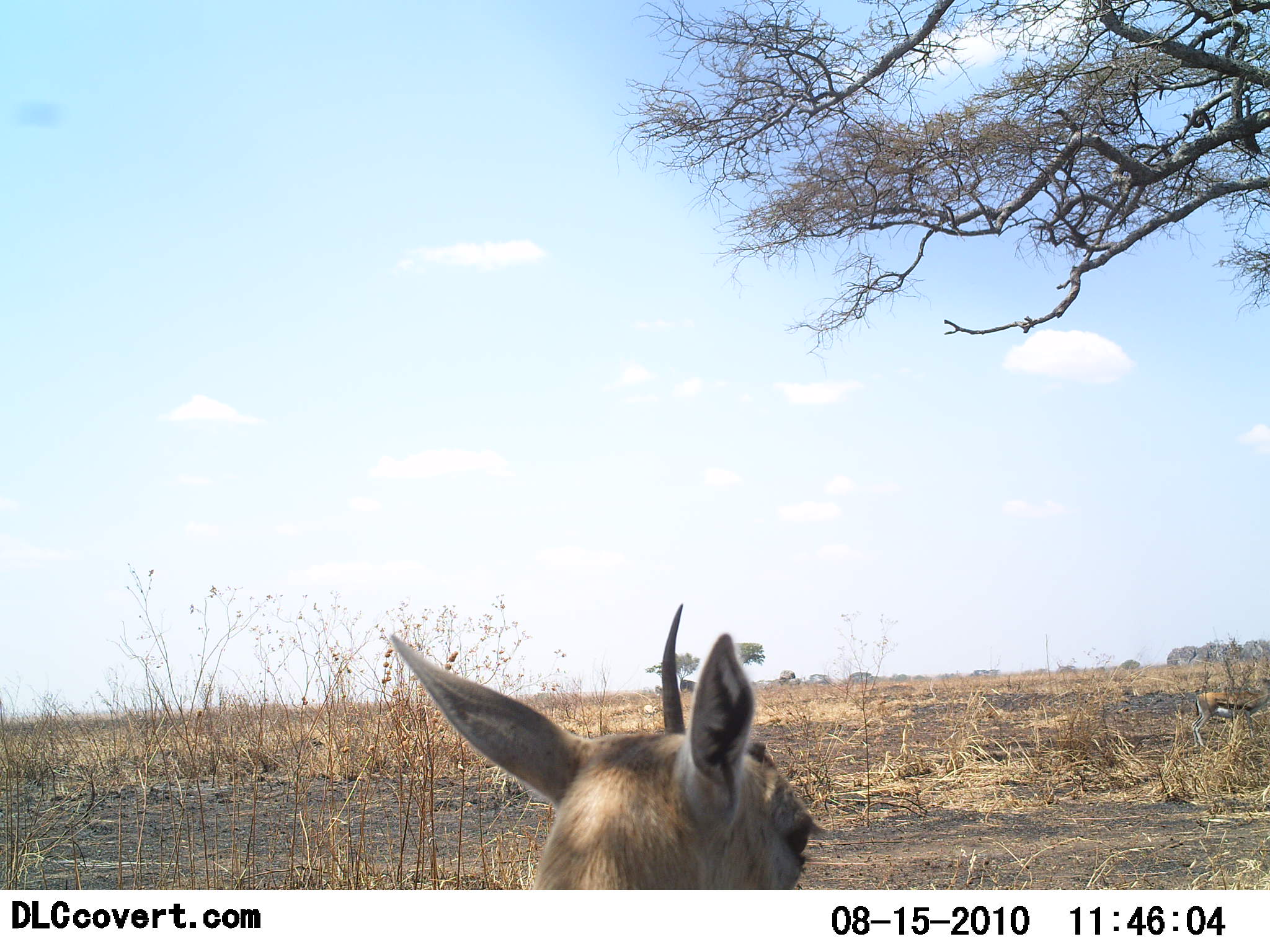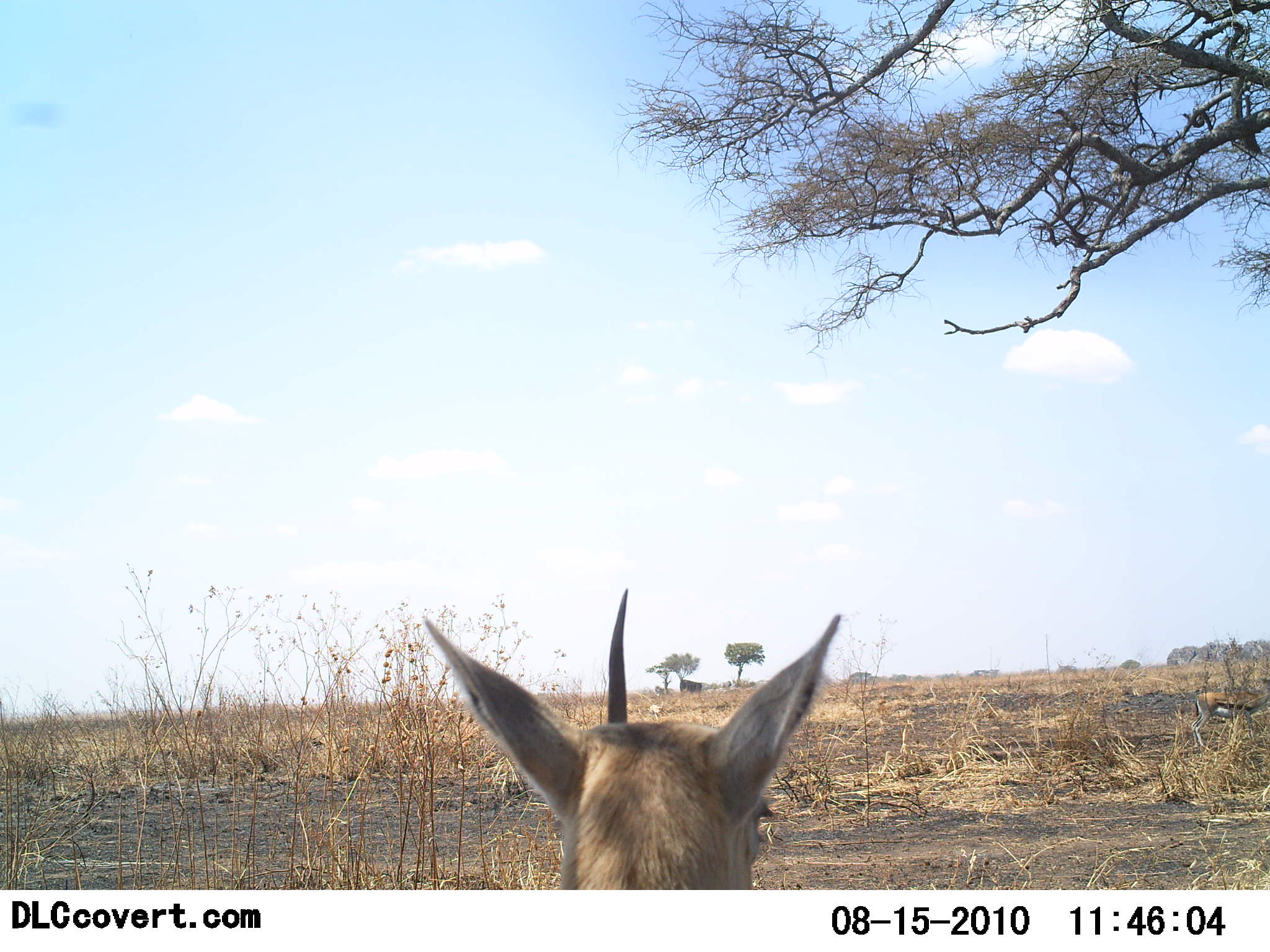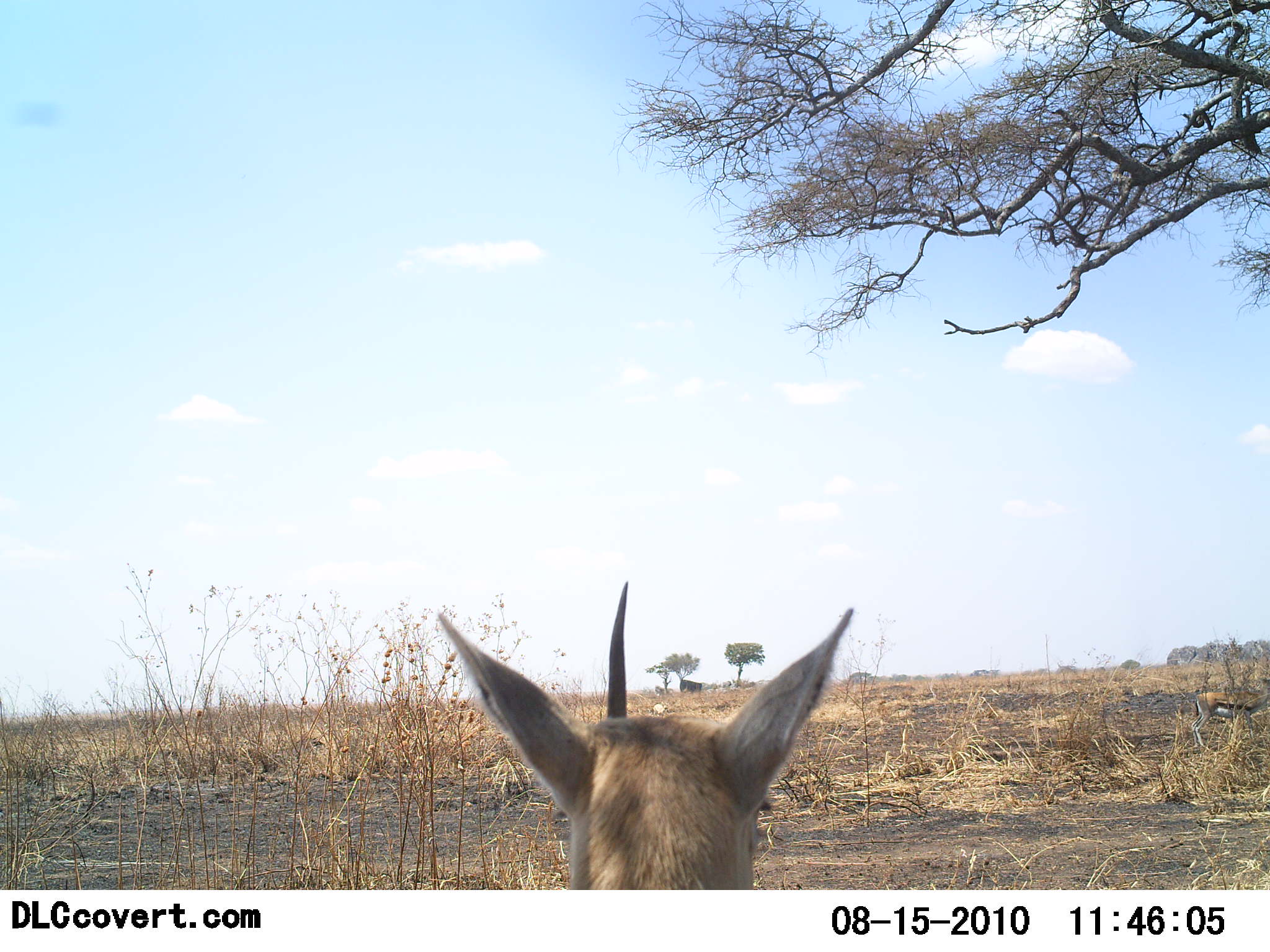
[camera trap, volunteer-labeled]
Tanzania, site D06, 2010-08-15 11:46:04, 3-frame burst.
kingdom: Animalia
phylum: Chordata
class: Mammalia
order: Artiodactyla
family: Bovidae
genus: Eudorcas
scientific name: Eudorcas thomsonii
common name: thomson's gazelle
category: gazellethomsons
Gazellethomsons (thomson's gazelle) (Eudorcas thomsonii), count 1. Behavior (volunteer vote fractions): standing 93%, resting 0%, moving 13%, interacting 0%. Young present (vote fraction): 7%. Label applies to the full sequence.